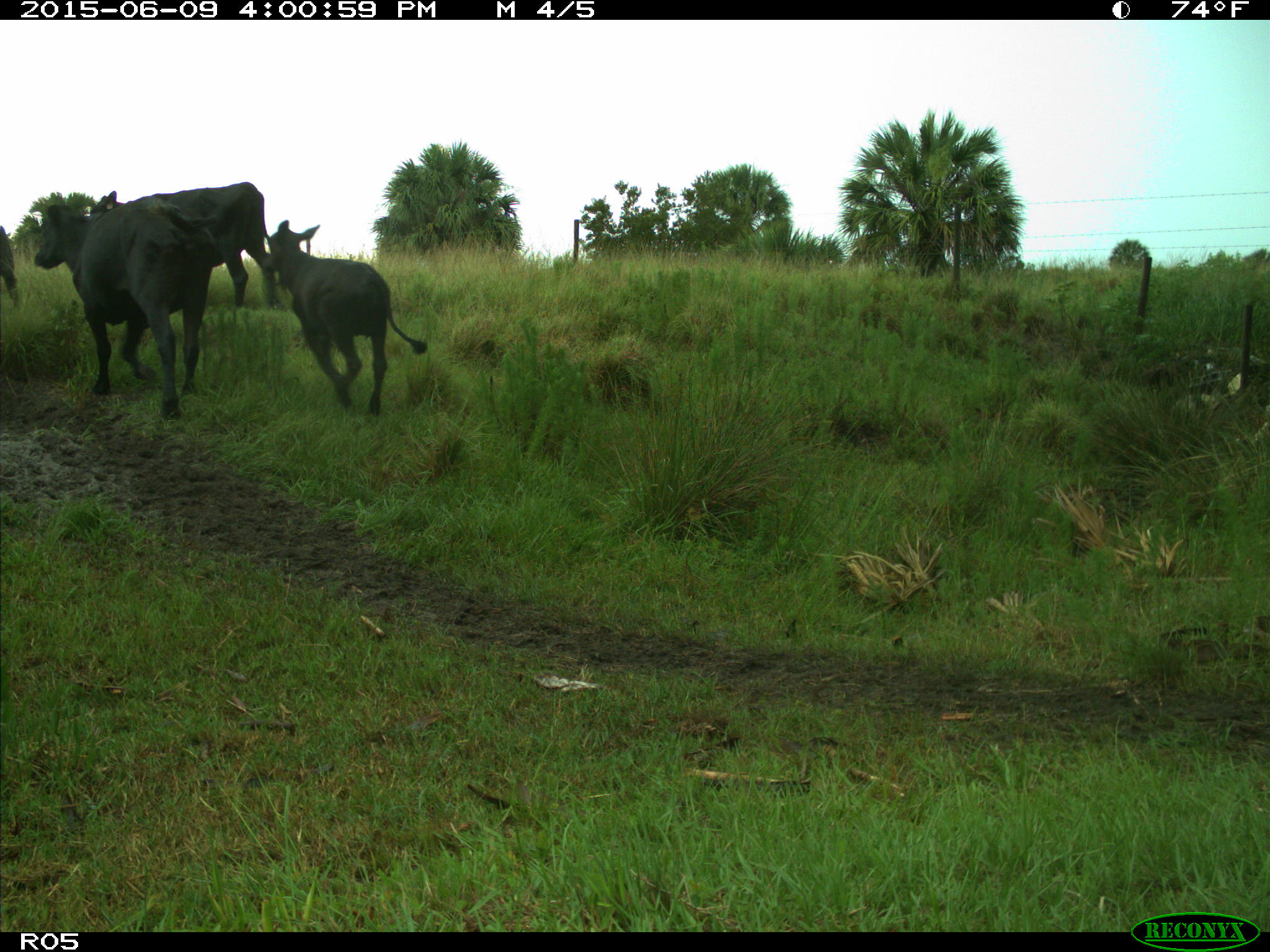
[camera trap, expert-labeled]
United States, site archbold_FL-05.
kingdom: Animalia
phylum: Chordata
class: Mammalia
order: Artiodactyla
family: Bovidae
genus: Bos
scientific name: Bos taurus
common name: domestic cow